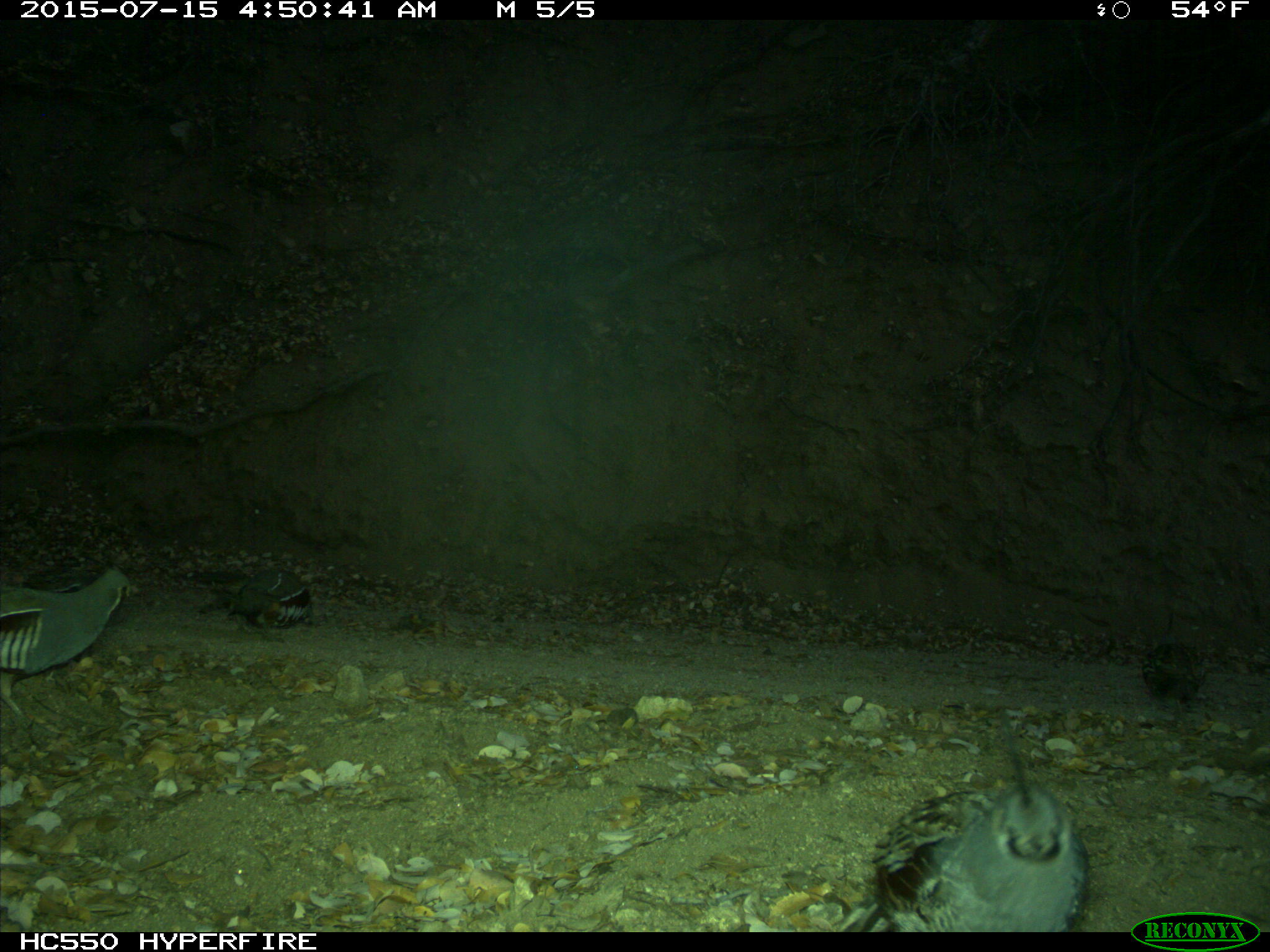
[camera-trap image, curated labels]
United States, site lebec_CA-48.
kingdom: Animalia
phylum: Chordata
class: Aves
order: Galliformes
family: Odontophoridae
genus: Callipepla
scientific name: Callipepla californica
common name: california quail